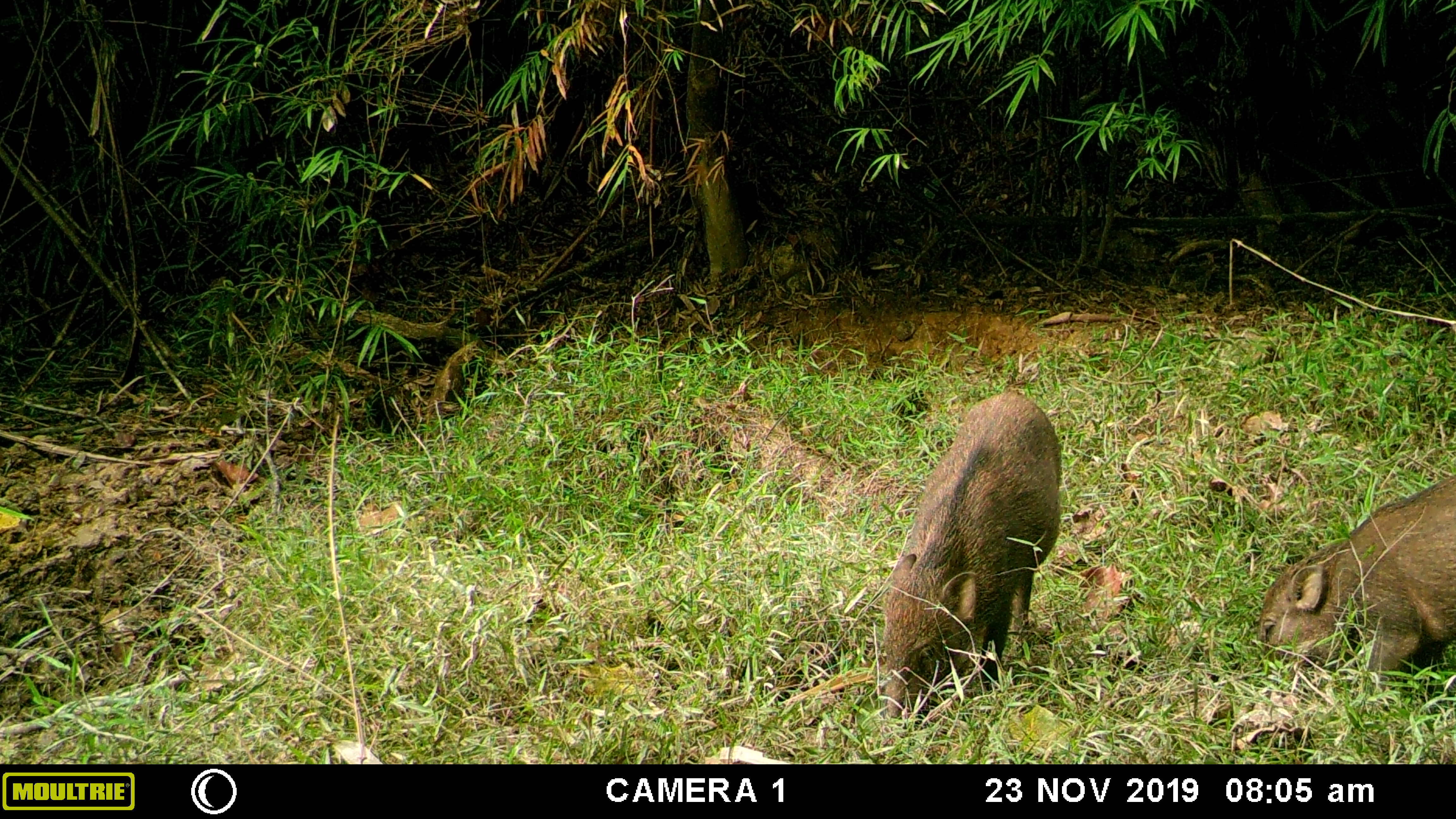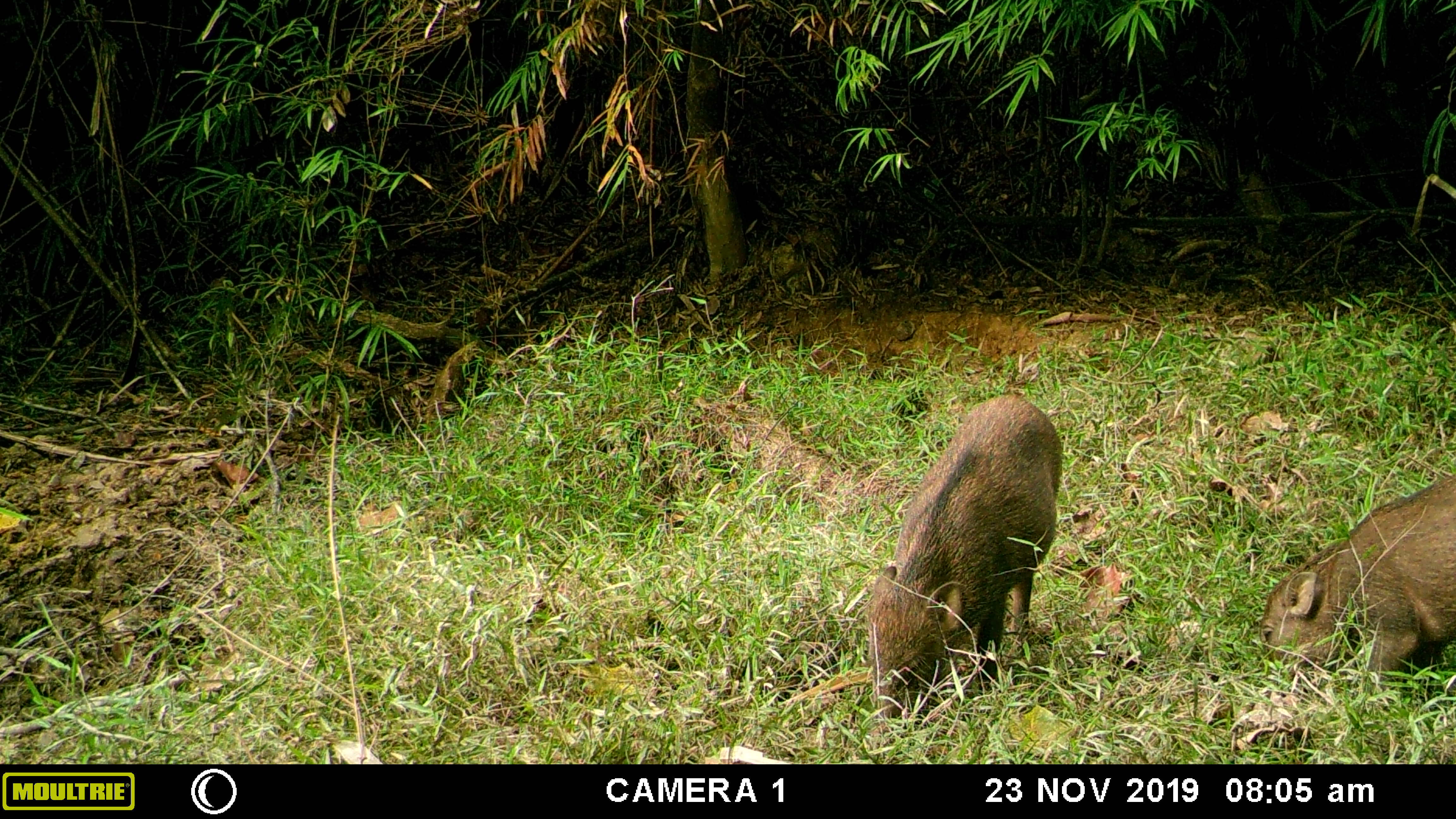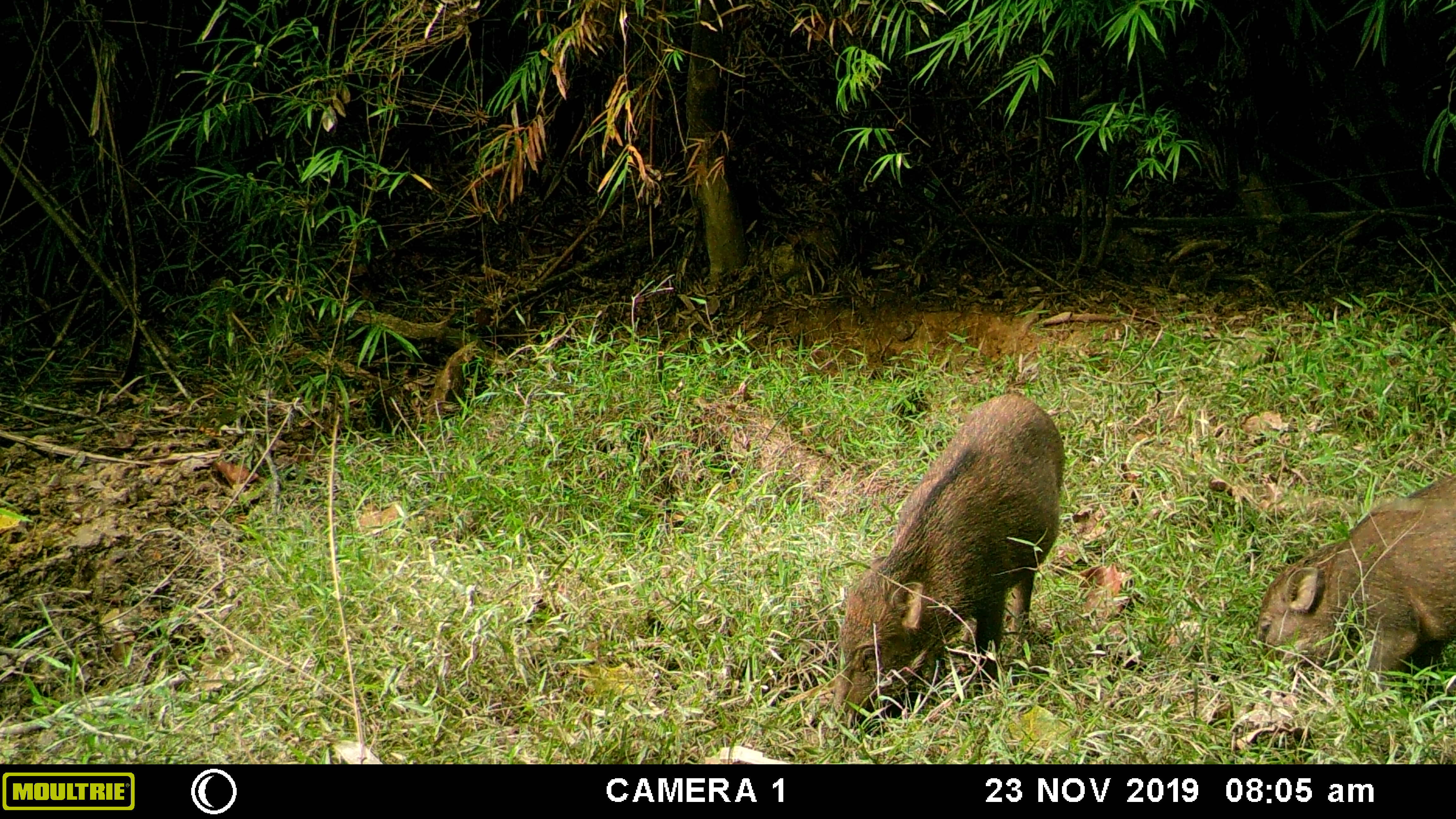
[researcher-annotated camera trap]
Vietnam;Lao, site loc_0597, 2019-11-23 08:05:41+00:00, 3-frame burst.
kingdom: Animalia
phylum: Chordata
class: Mammalia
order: Artiodactyla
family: Suidae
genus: Sus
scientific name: Sus scrofa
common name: eurasian wild pig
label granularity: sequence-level